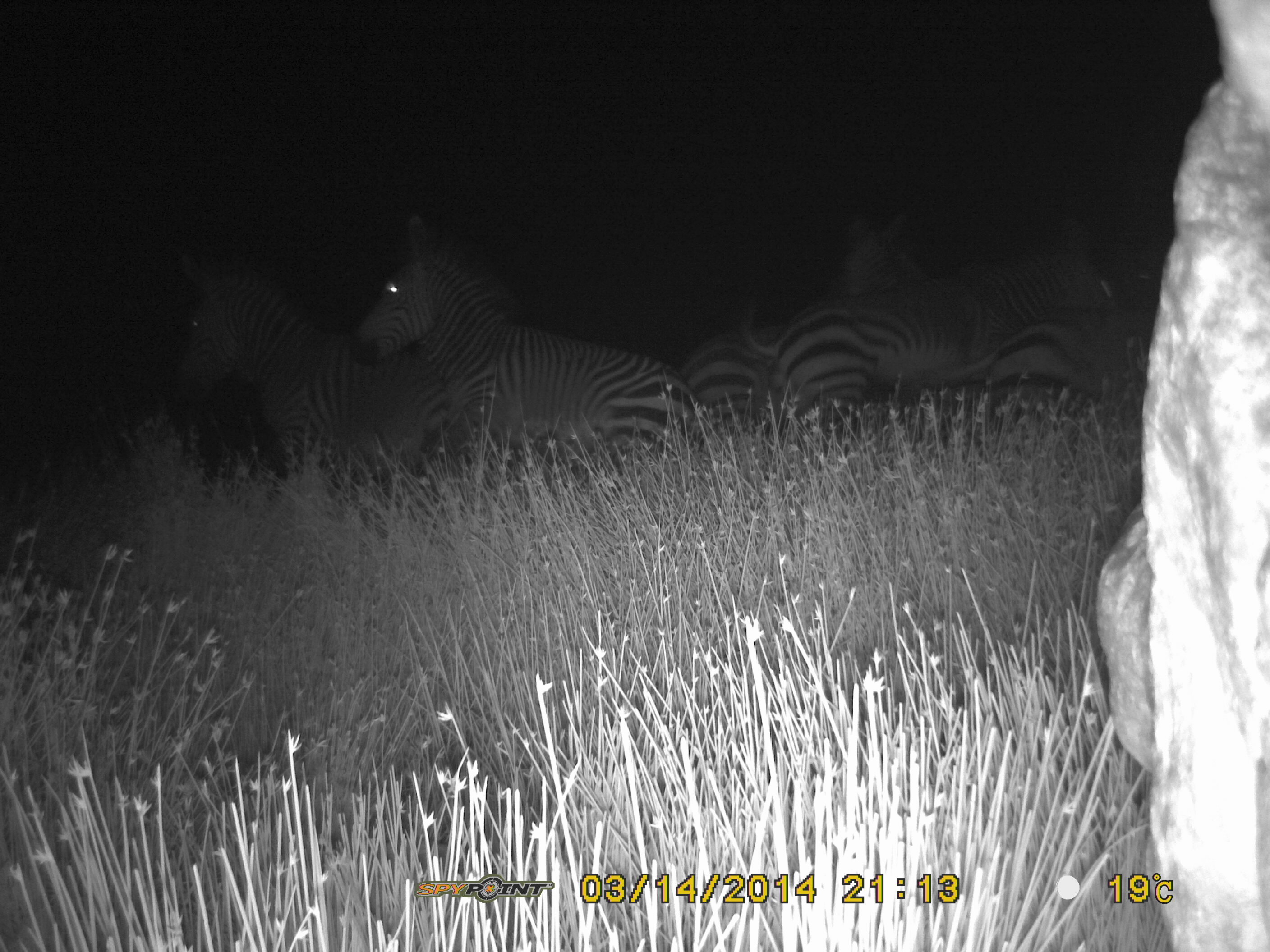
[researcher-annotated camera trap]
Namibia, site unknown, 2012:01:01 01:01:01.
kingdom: Animalia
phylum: Chordata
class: Mammalia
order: Perissodactyla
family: Equidae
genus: Equus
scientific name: Equus zebra hartmannae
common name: hartmann's mountain zebra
Equus zebra hartmannae (hartmann's mountain zebra).